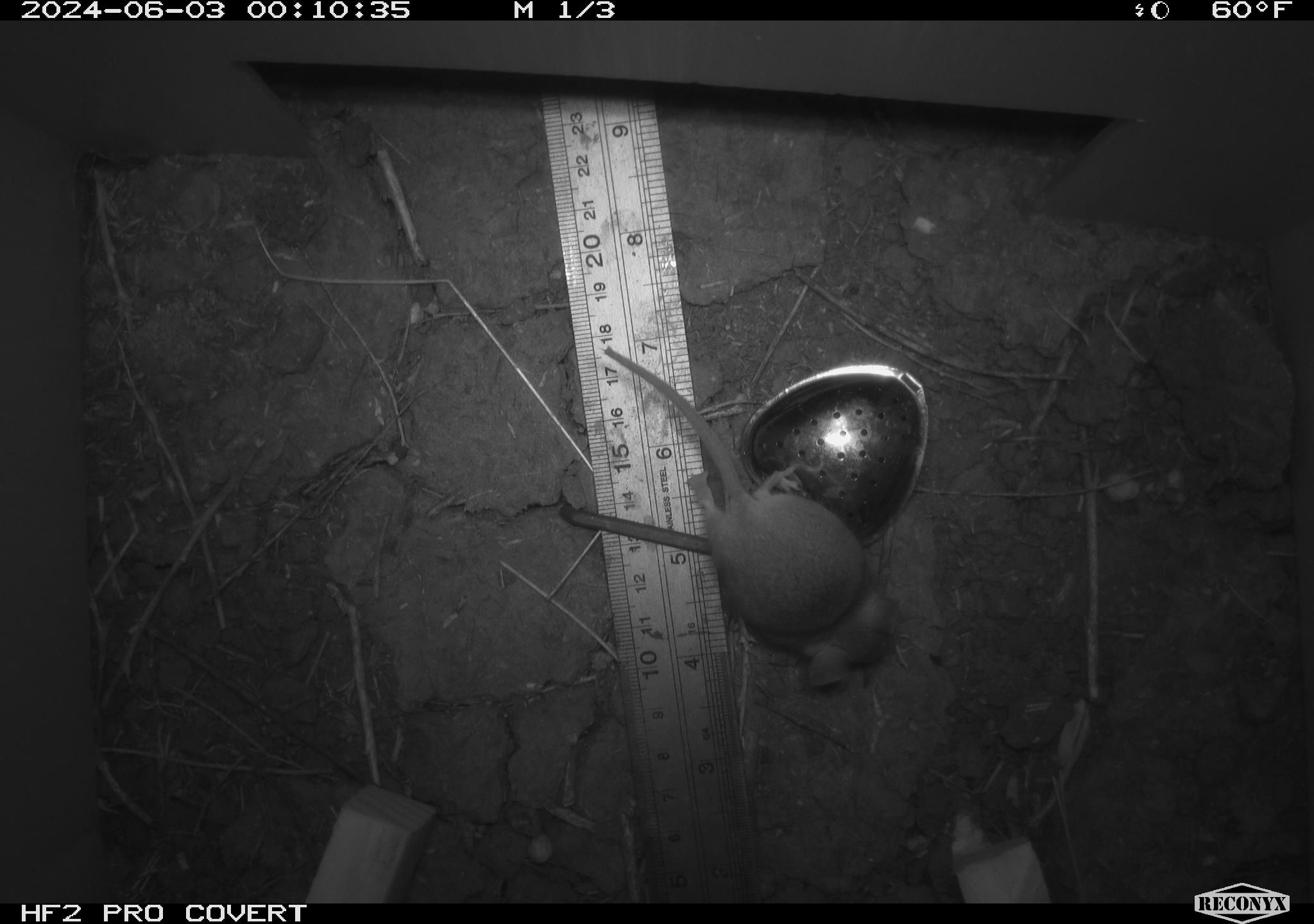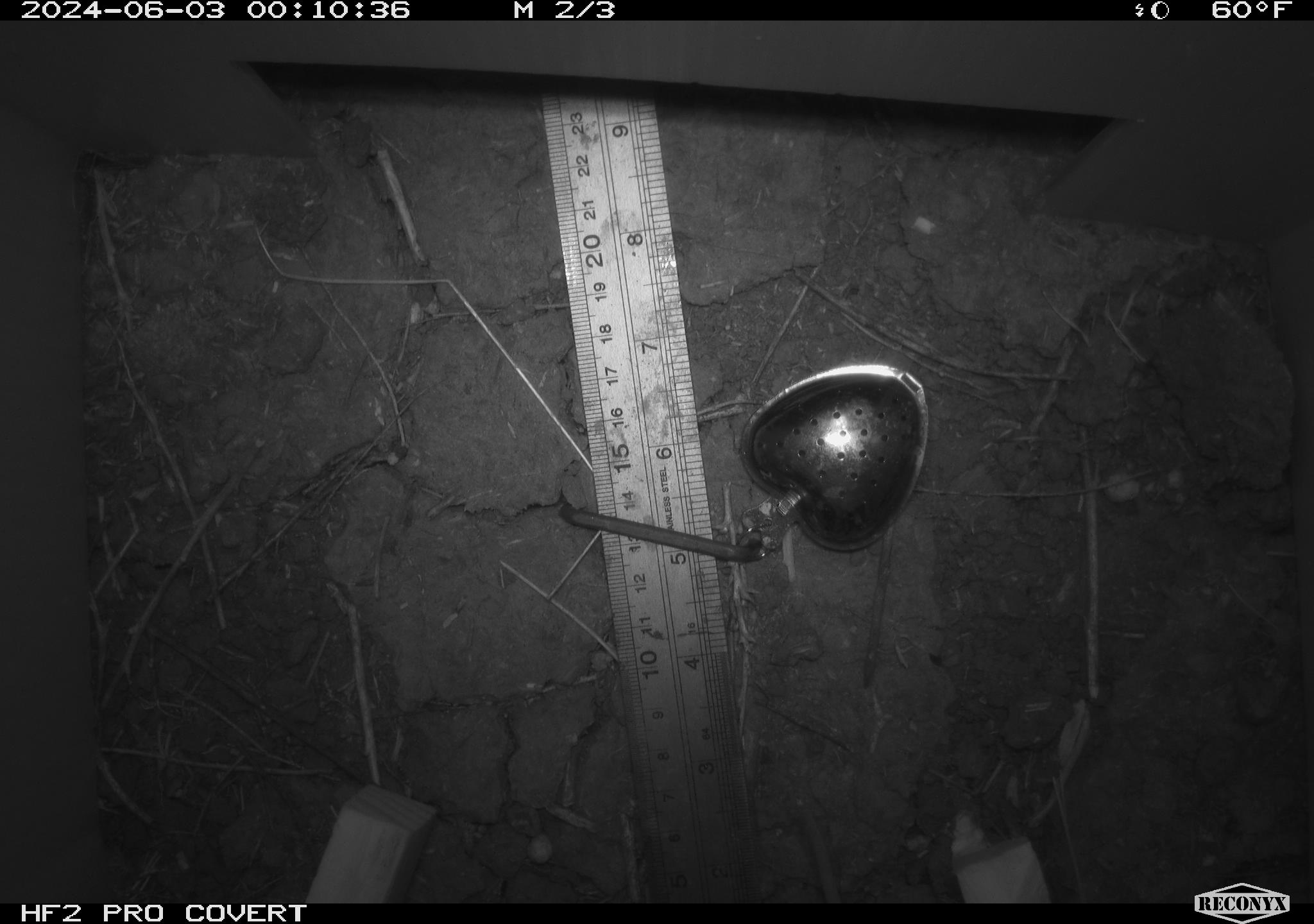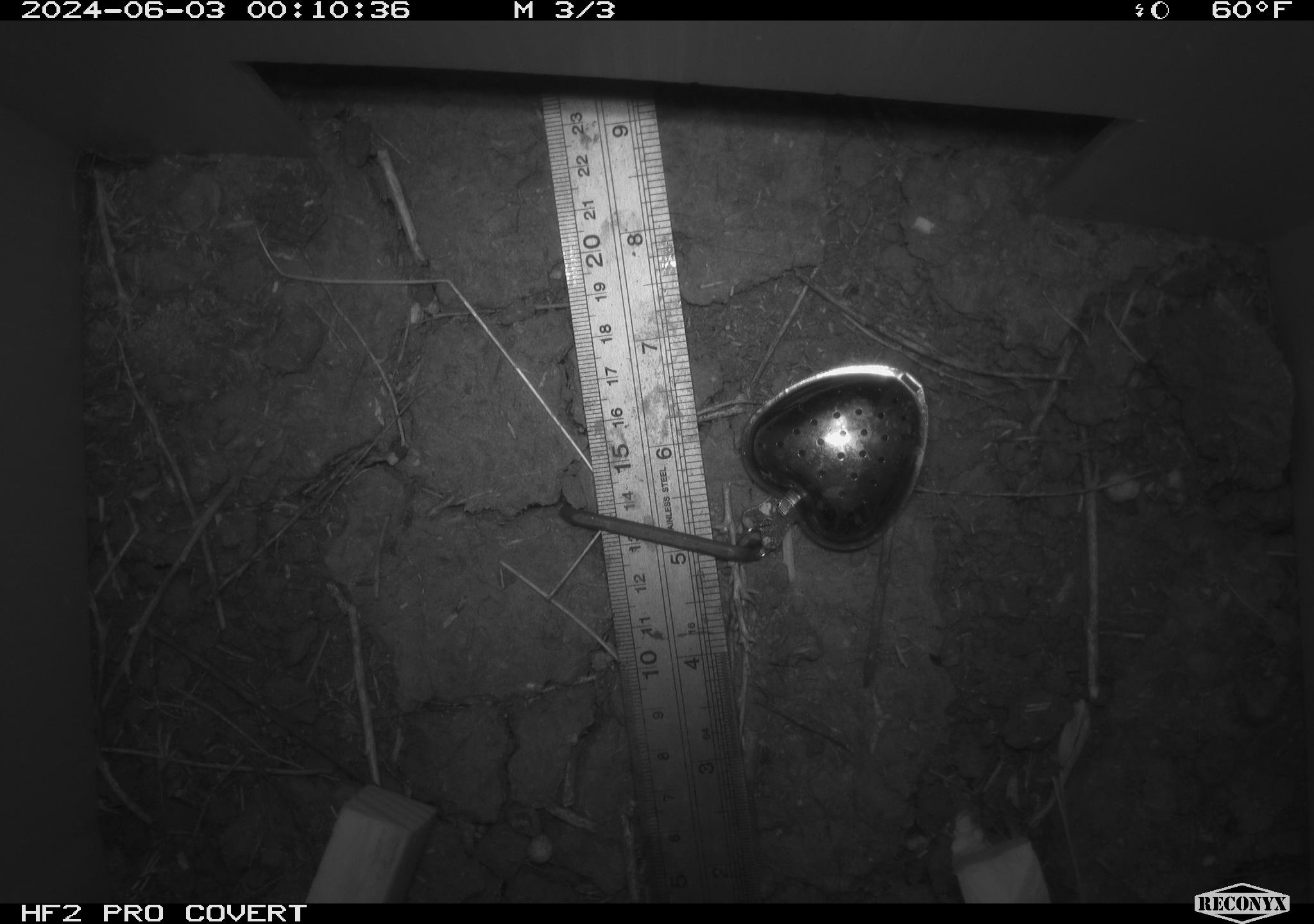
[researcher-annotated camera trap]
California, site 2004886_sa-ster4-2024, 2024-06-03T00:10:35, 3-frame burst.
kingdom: Animalia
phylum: Chordata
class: Mammalia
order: Rodentia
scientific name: Rodentia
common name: mouse species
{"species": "mouse species (Rodentia)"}